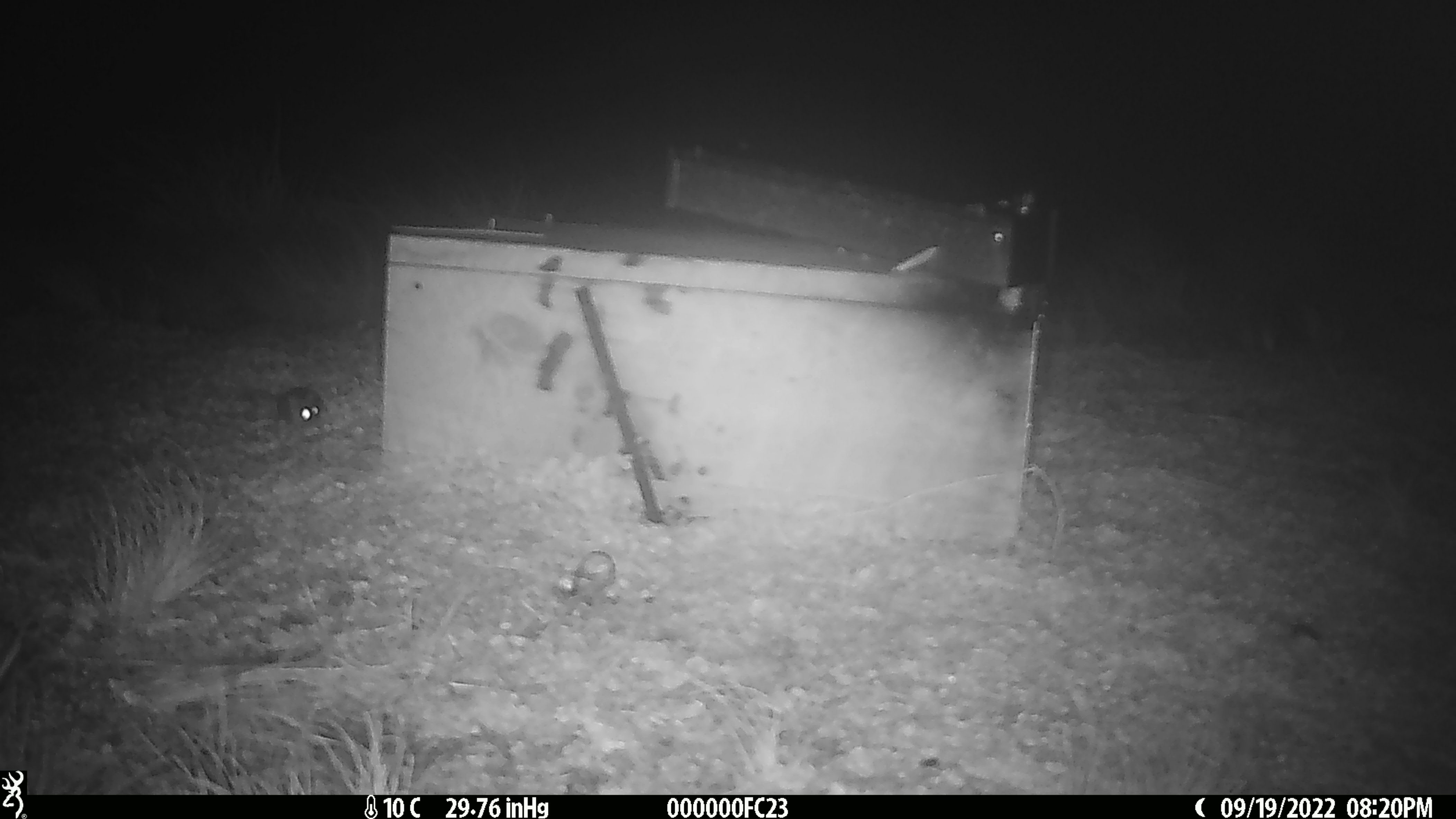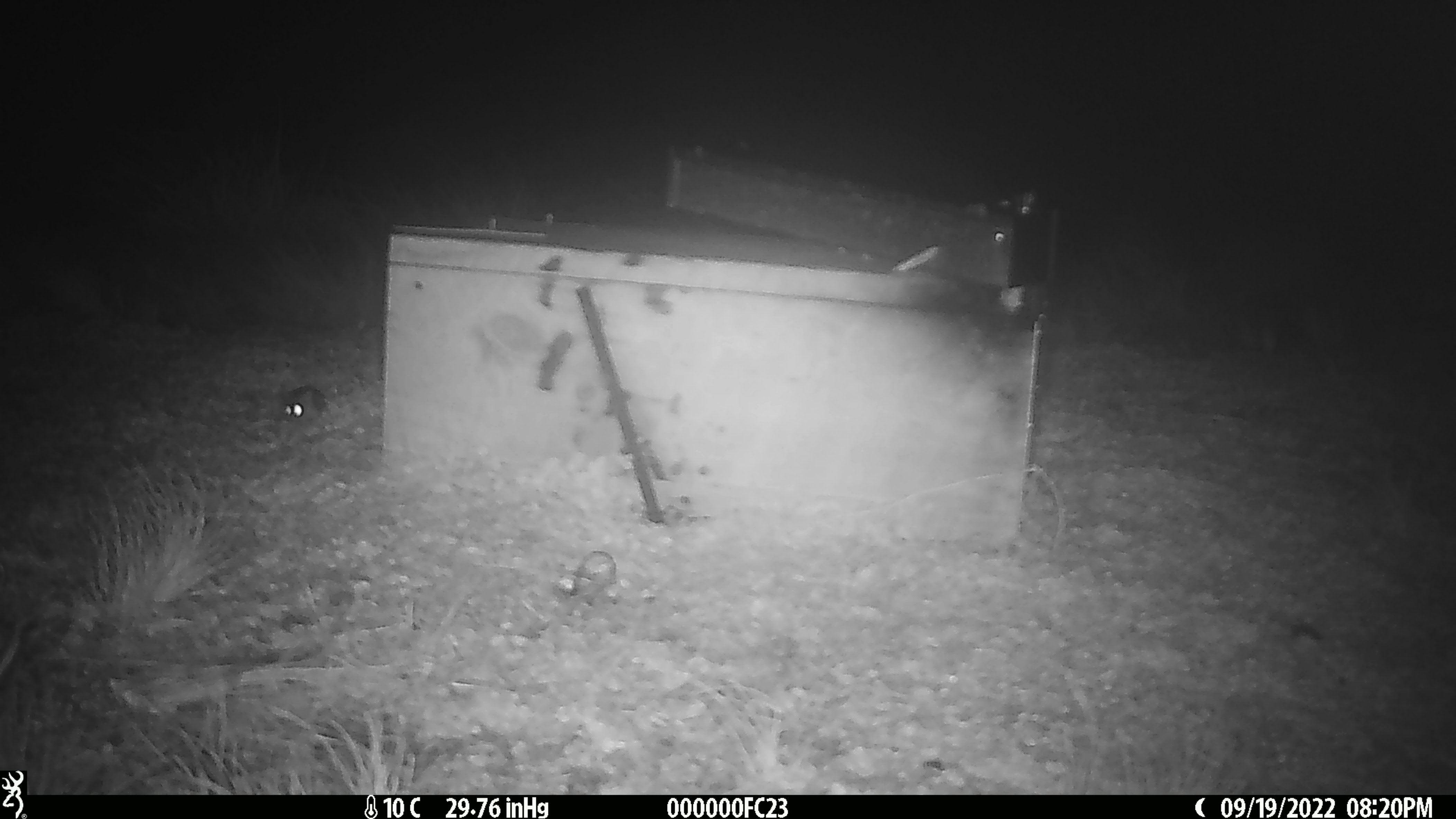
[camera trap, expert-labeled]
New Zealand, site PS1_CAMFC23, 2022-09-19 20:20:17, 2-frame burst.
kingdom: Animalia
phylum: Chordata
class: Mammalia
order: Rodentia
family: Muridae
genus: Mus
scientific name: Mus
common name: mouse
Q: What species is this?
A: Mouse (Mus).